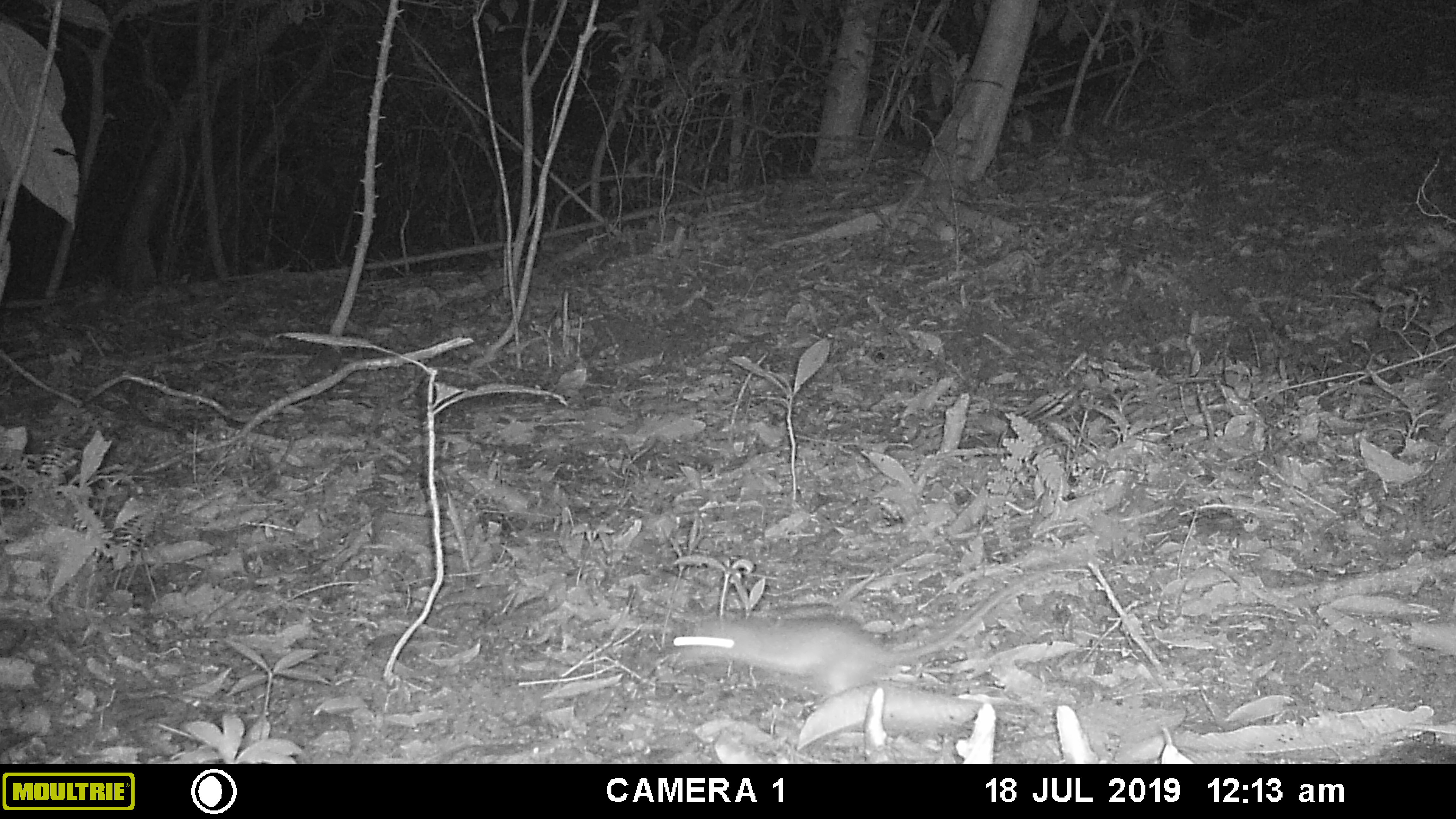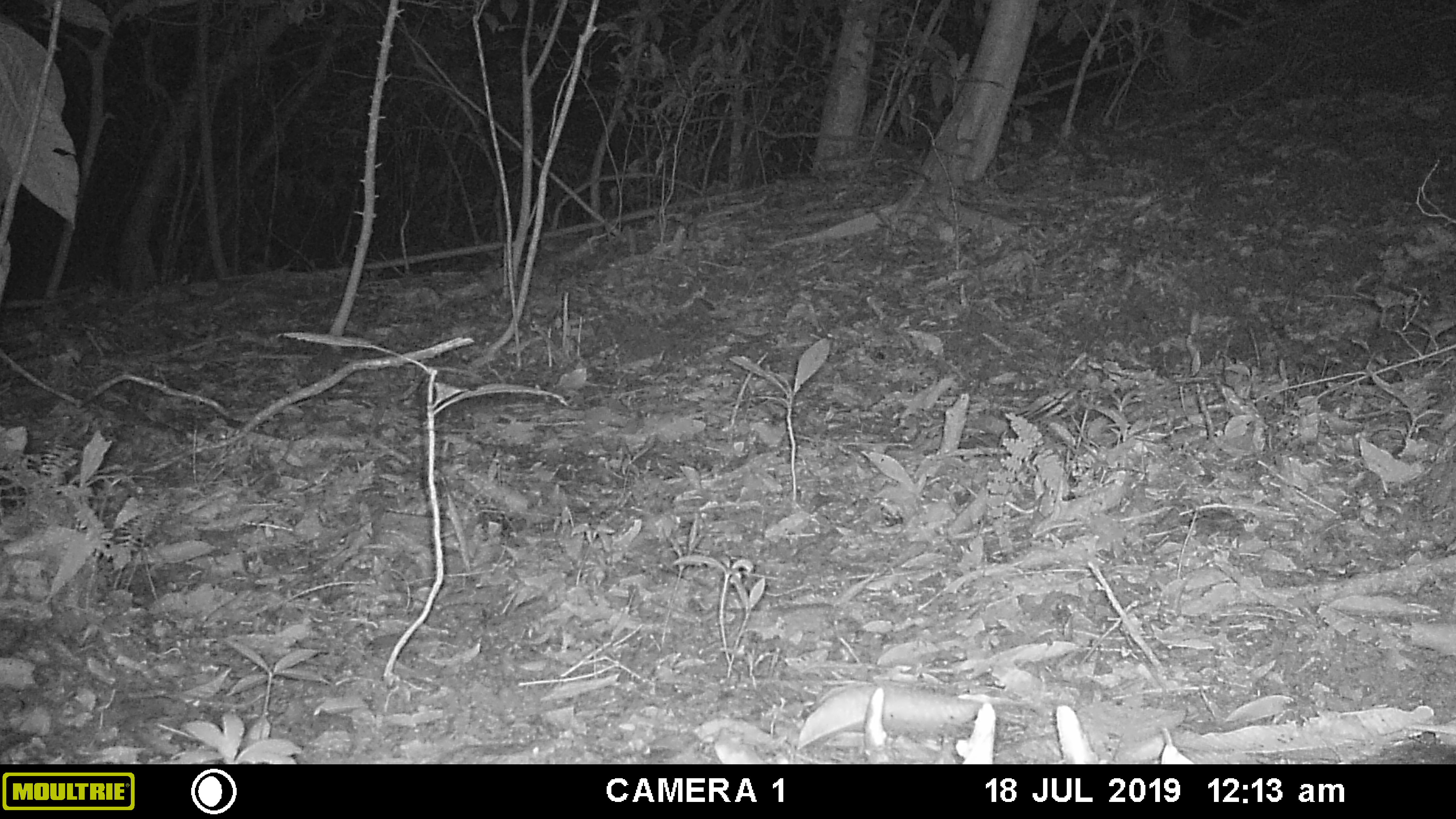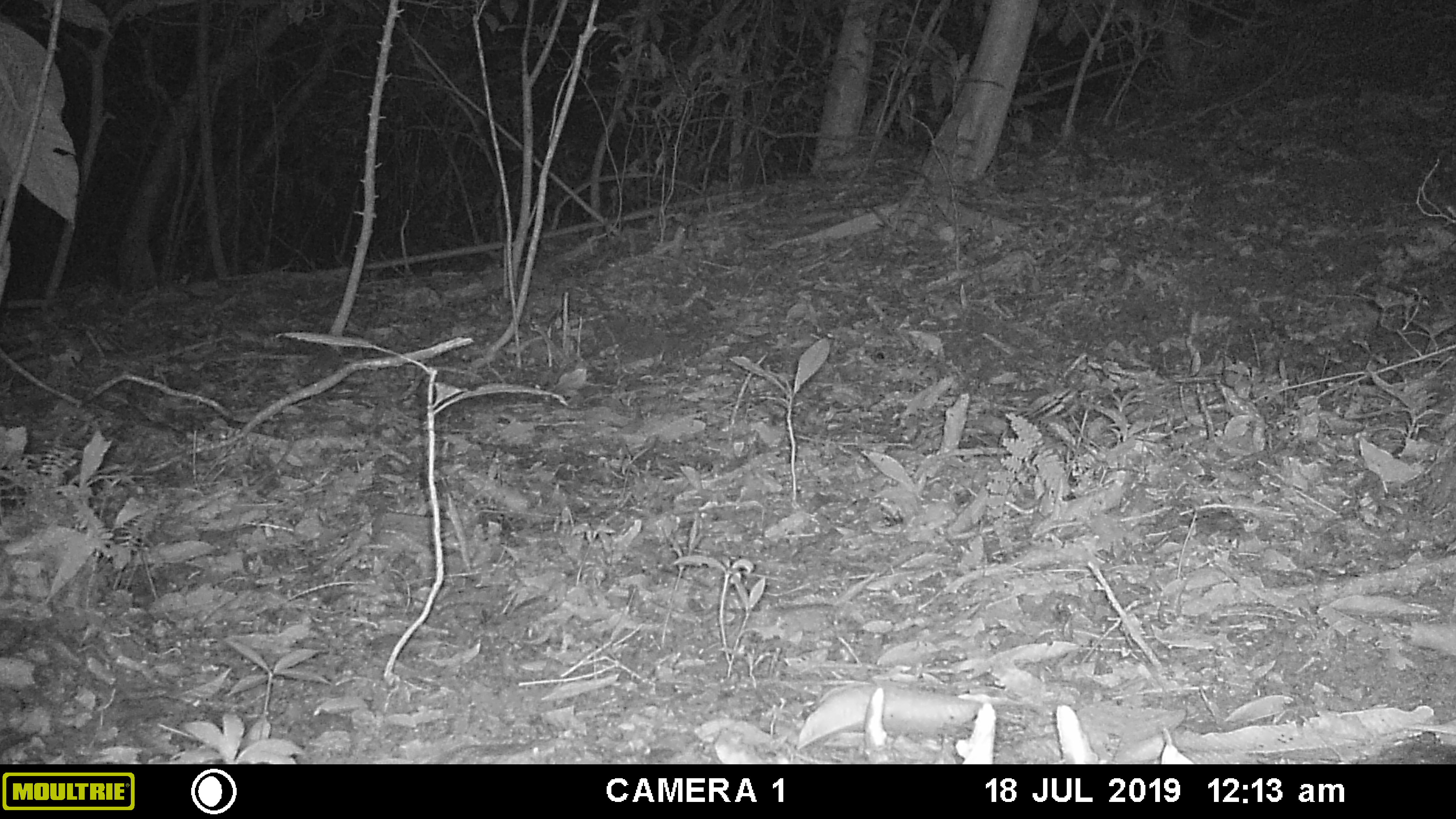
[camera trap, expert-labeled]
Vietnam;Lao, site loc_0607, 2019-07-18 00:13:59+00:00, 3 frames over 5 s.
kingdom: Animalia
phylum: Chordata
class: Mammalia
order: Rodentia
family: Muridae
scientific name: Muridae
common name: old-world mice and rats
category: unidentified murid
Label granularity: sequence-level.